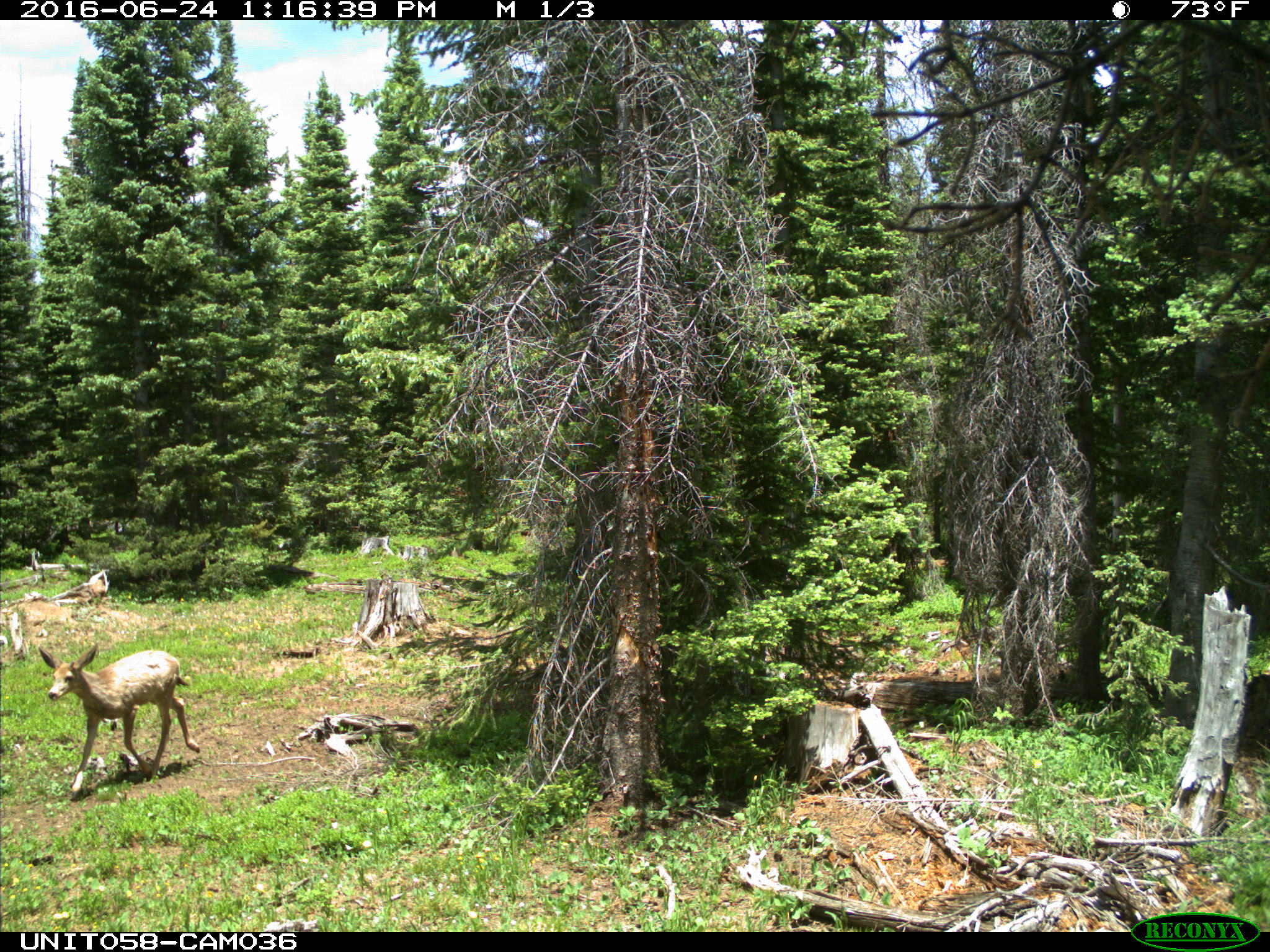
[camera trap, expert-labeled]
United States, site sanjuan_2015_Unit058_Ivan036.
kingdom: Animalia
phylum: Chordata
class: Mammalia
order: Artiodactyla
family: Cervidae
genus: Odocoileus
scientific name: Odocoileus hemionus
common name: mule deer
Odocoileus hemionus (mule deer).